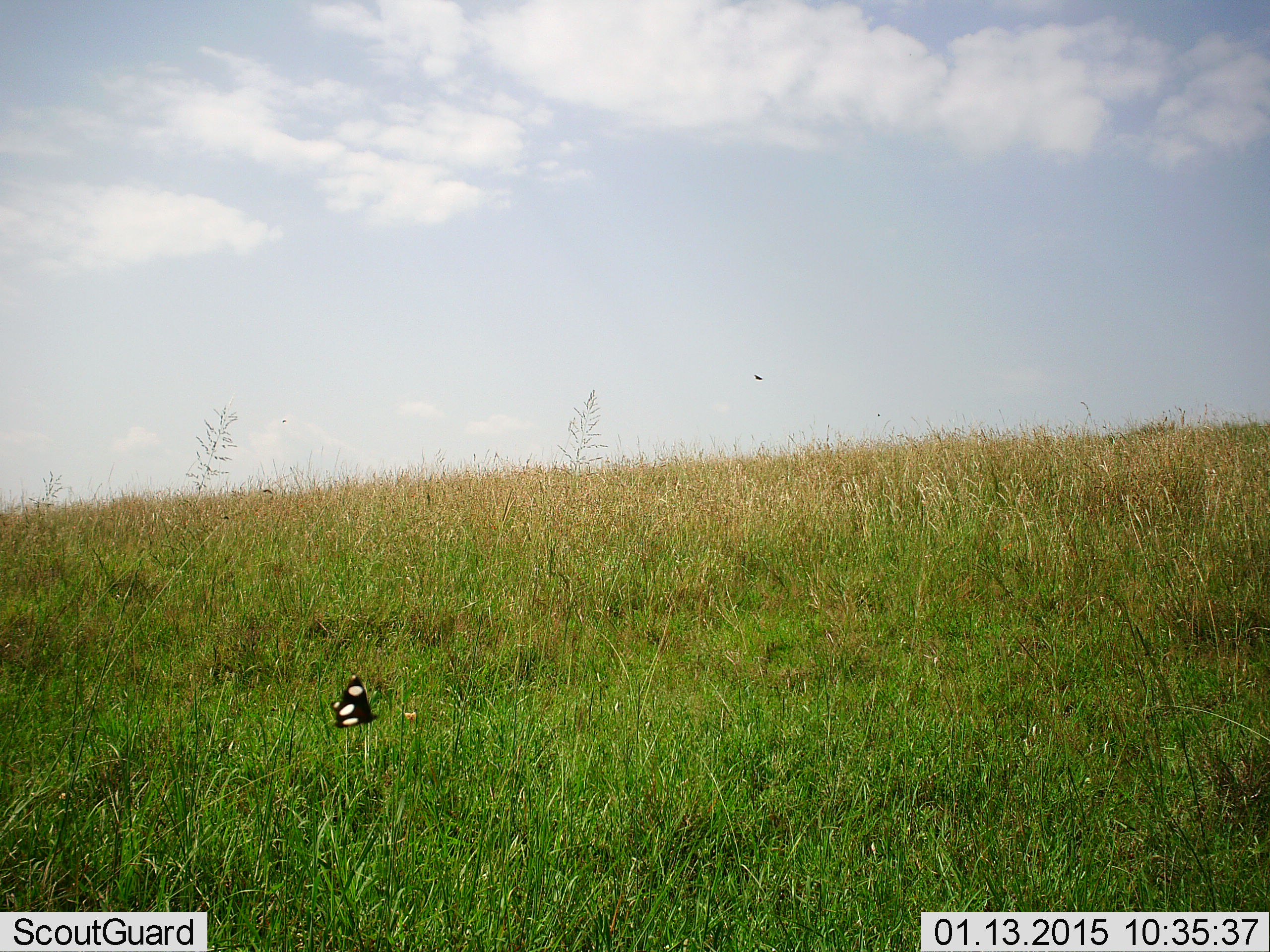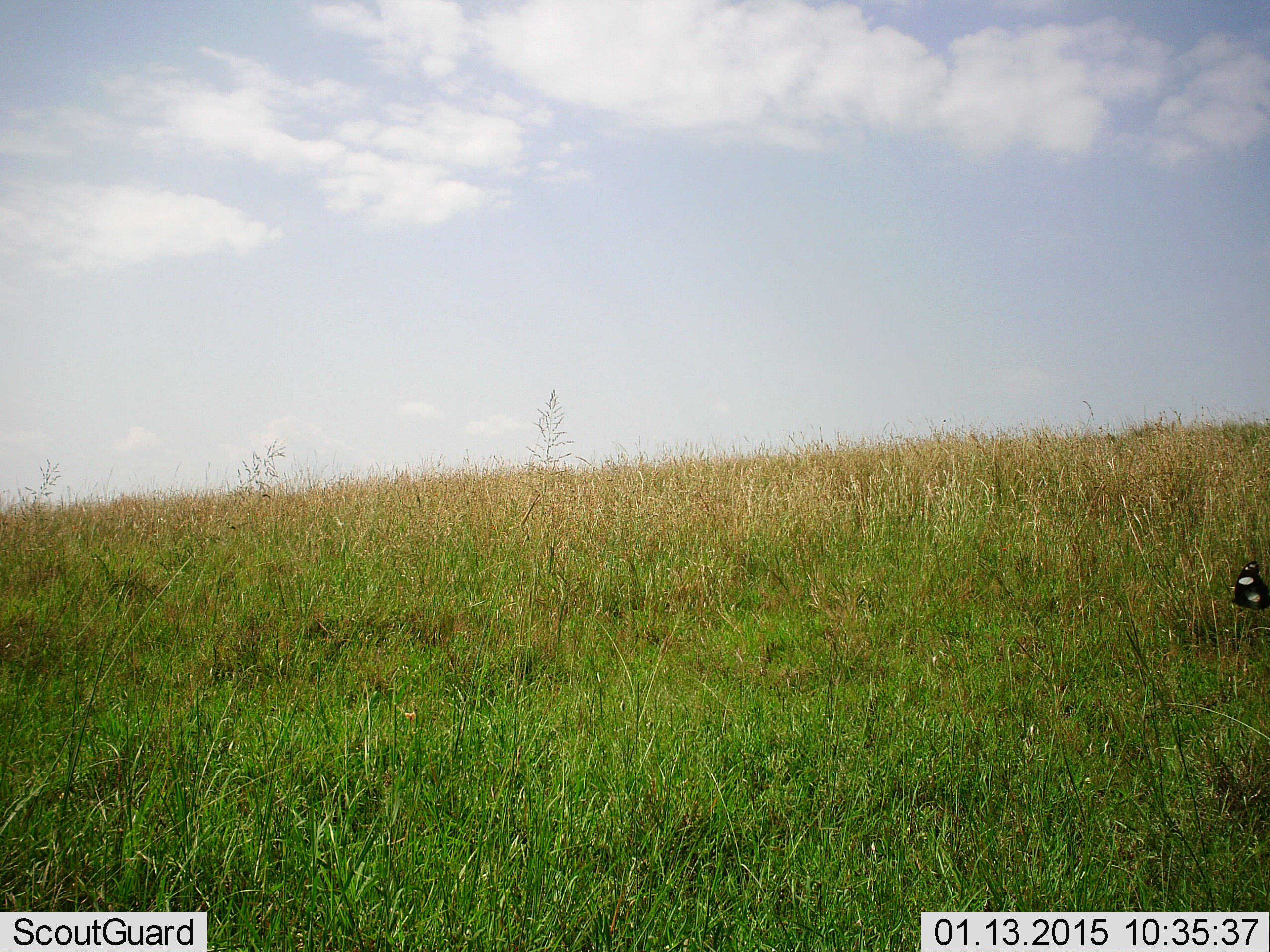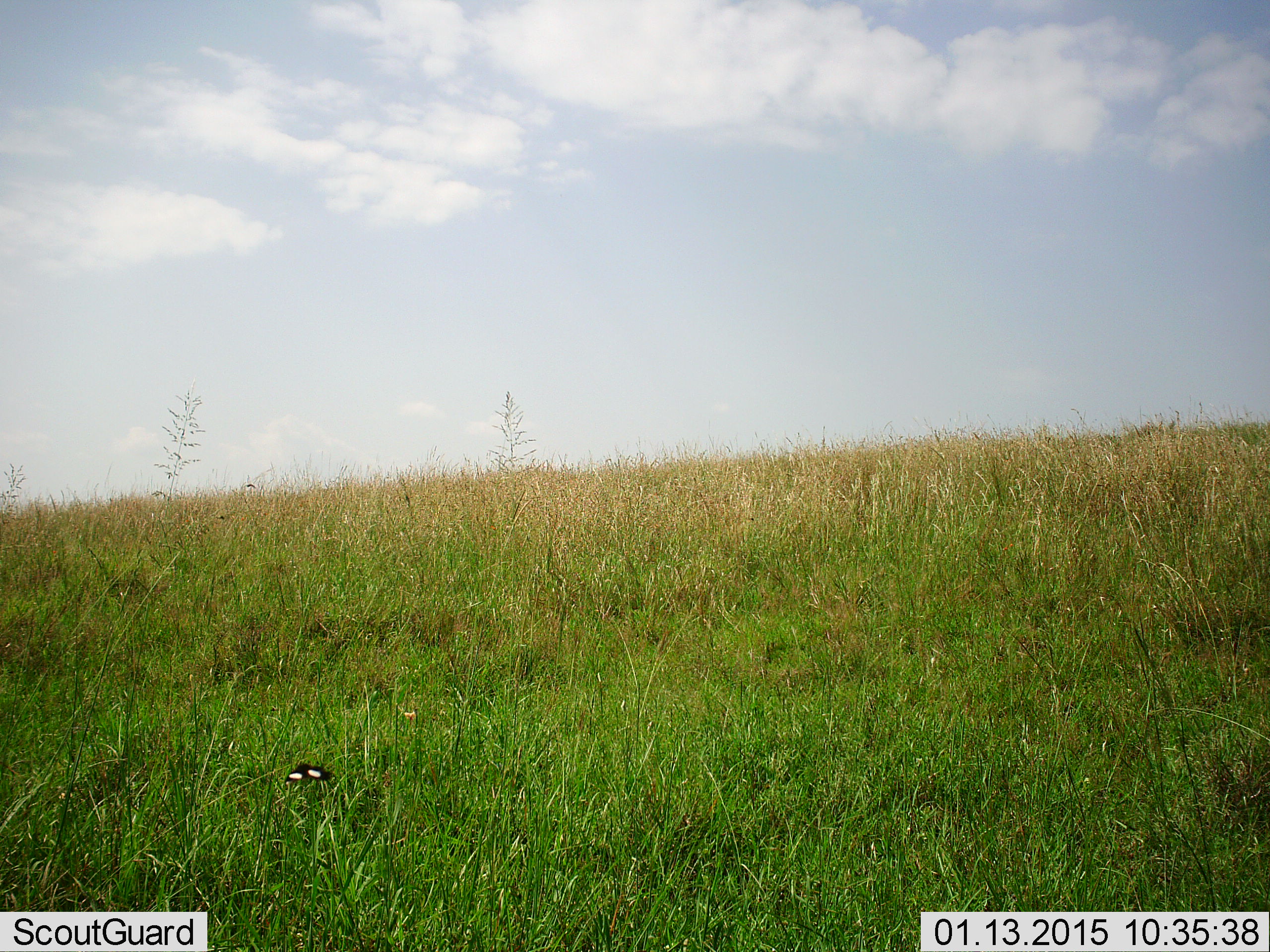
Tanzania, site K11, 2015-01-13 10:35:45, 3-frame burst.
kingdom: Animalia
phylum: Arthropoda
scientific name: Arthropoda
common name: arthropods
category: insectspider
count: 1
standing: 0%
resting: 0%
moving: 100%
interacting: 0%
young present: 0%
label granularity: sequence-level